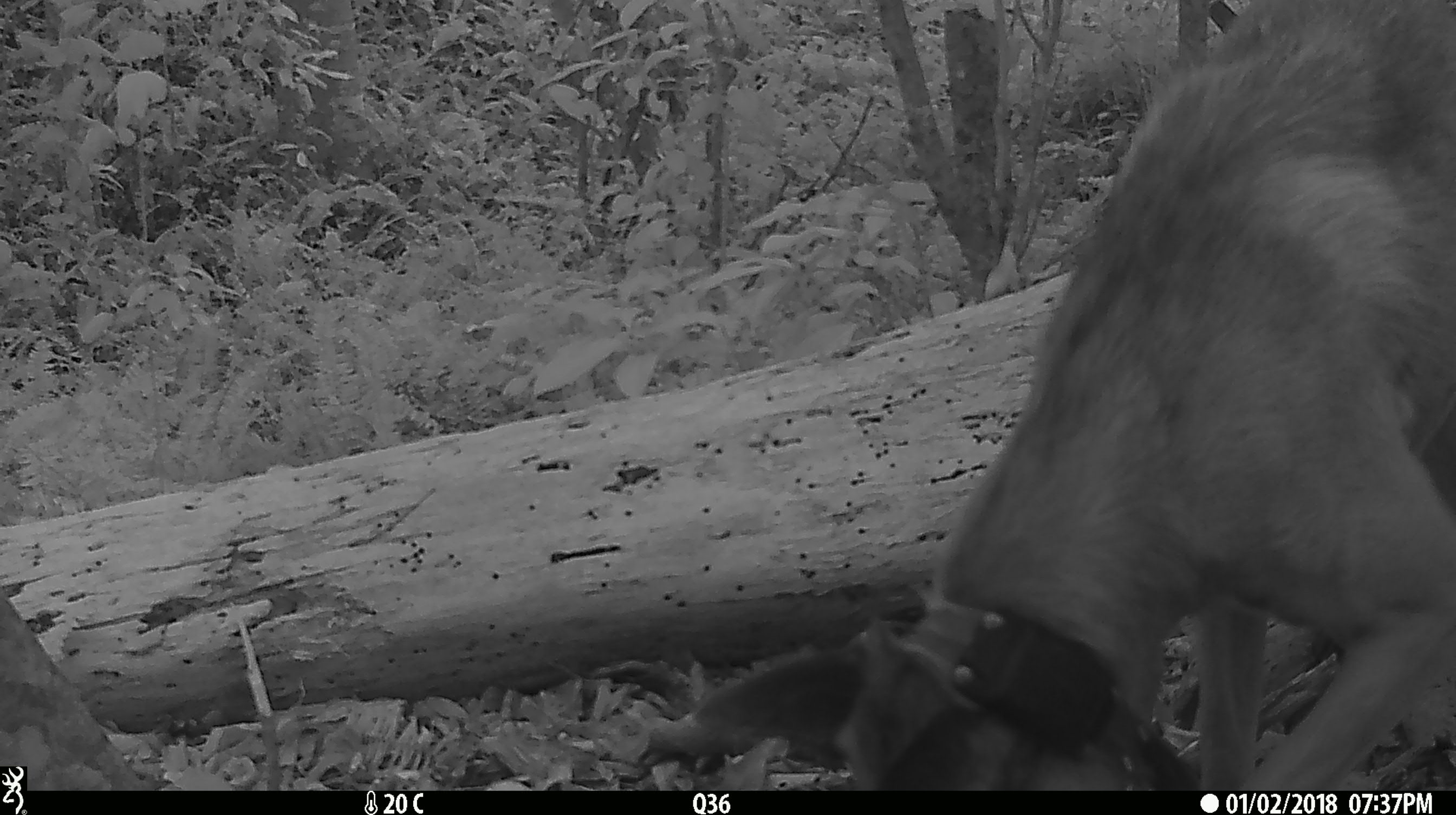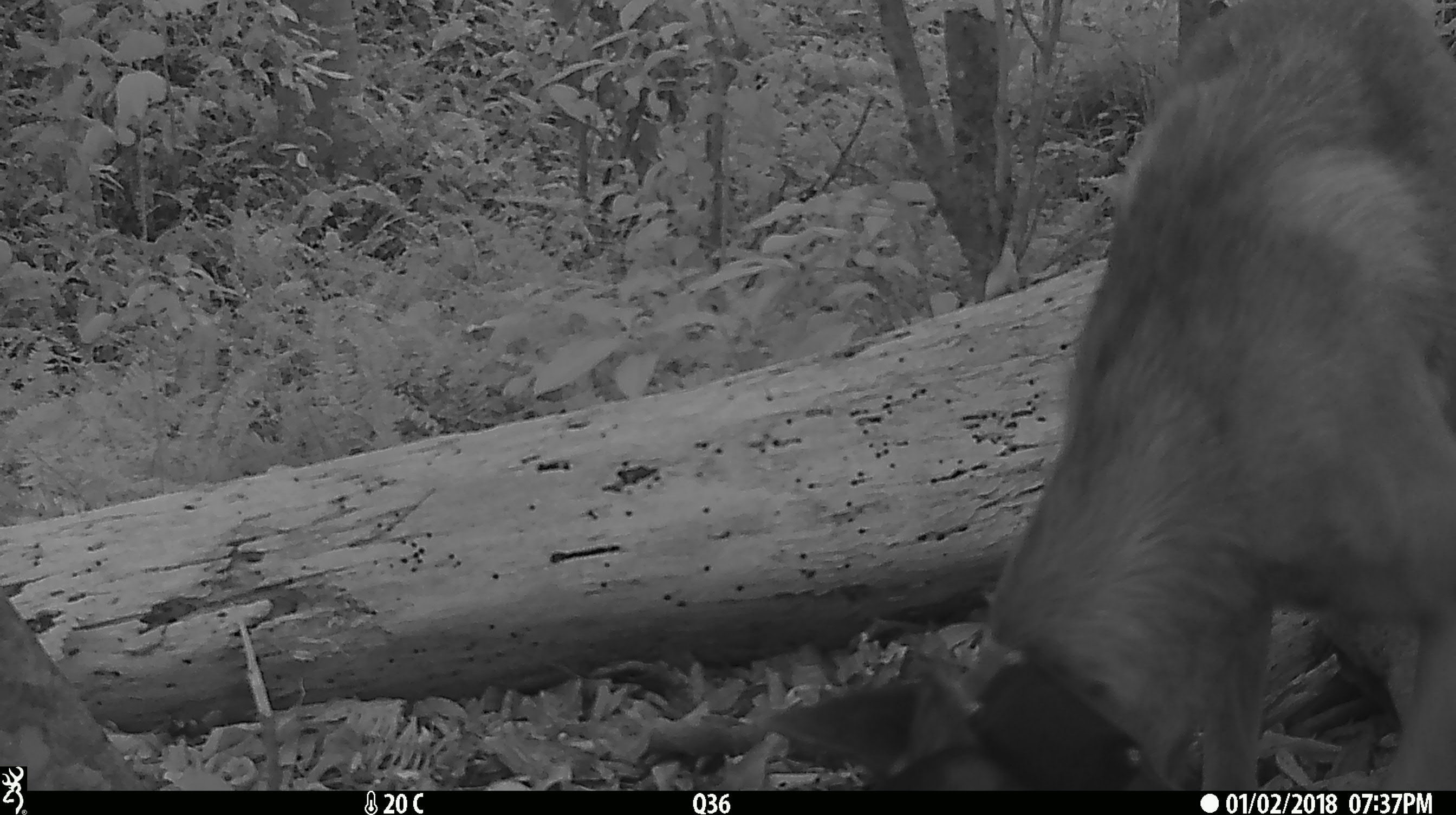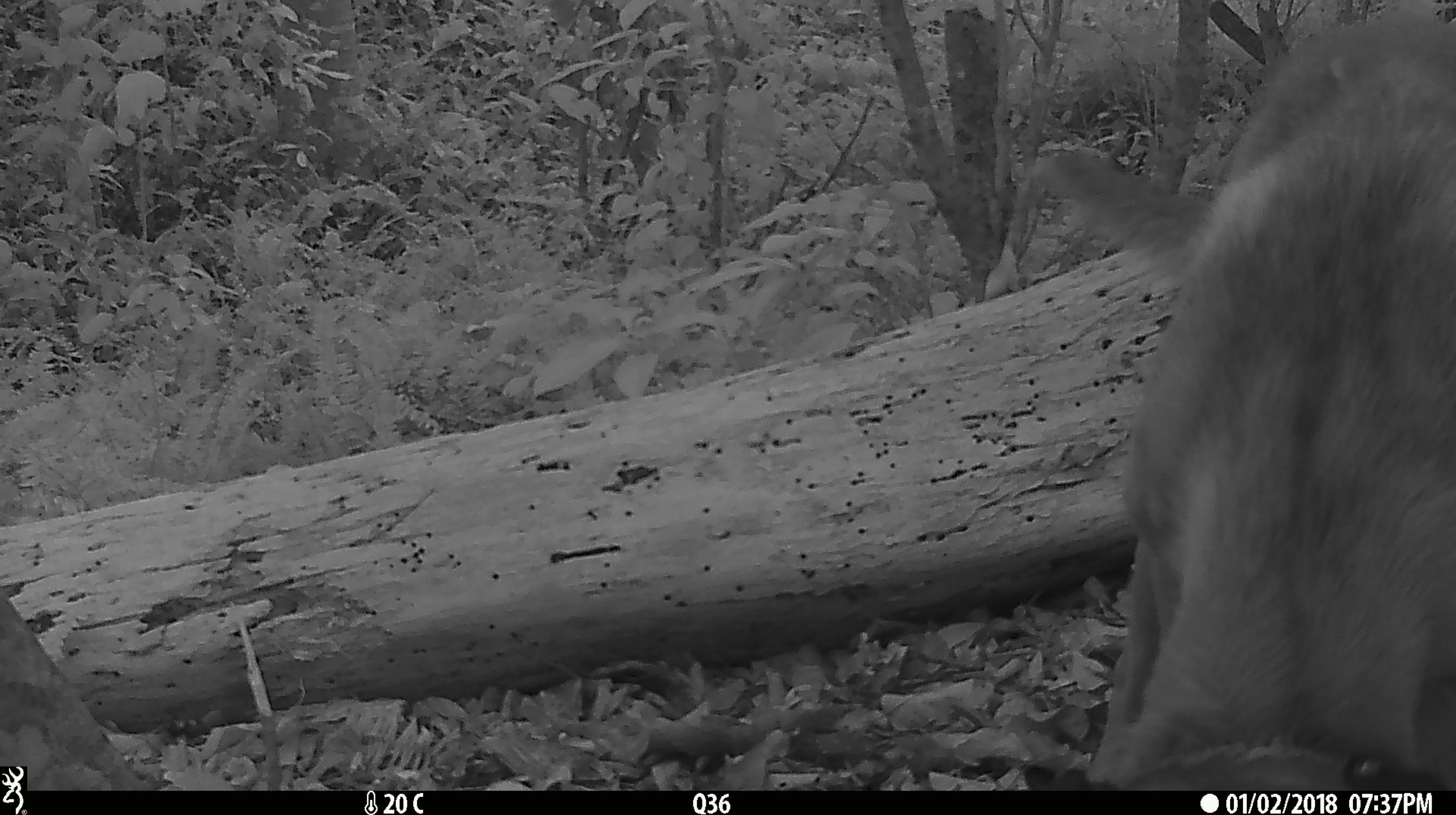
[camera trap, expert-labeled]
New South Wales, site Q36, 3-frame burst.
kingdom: Animalia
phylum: Chordata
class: Mammalia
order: Carnivora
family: Canidae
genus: Canis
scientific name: Canis familiaris dingo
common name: dingo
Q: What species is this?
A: Dingo (Canis familiaris dingo).